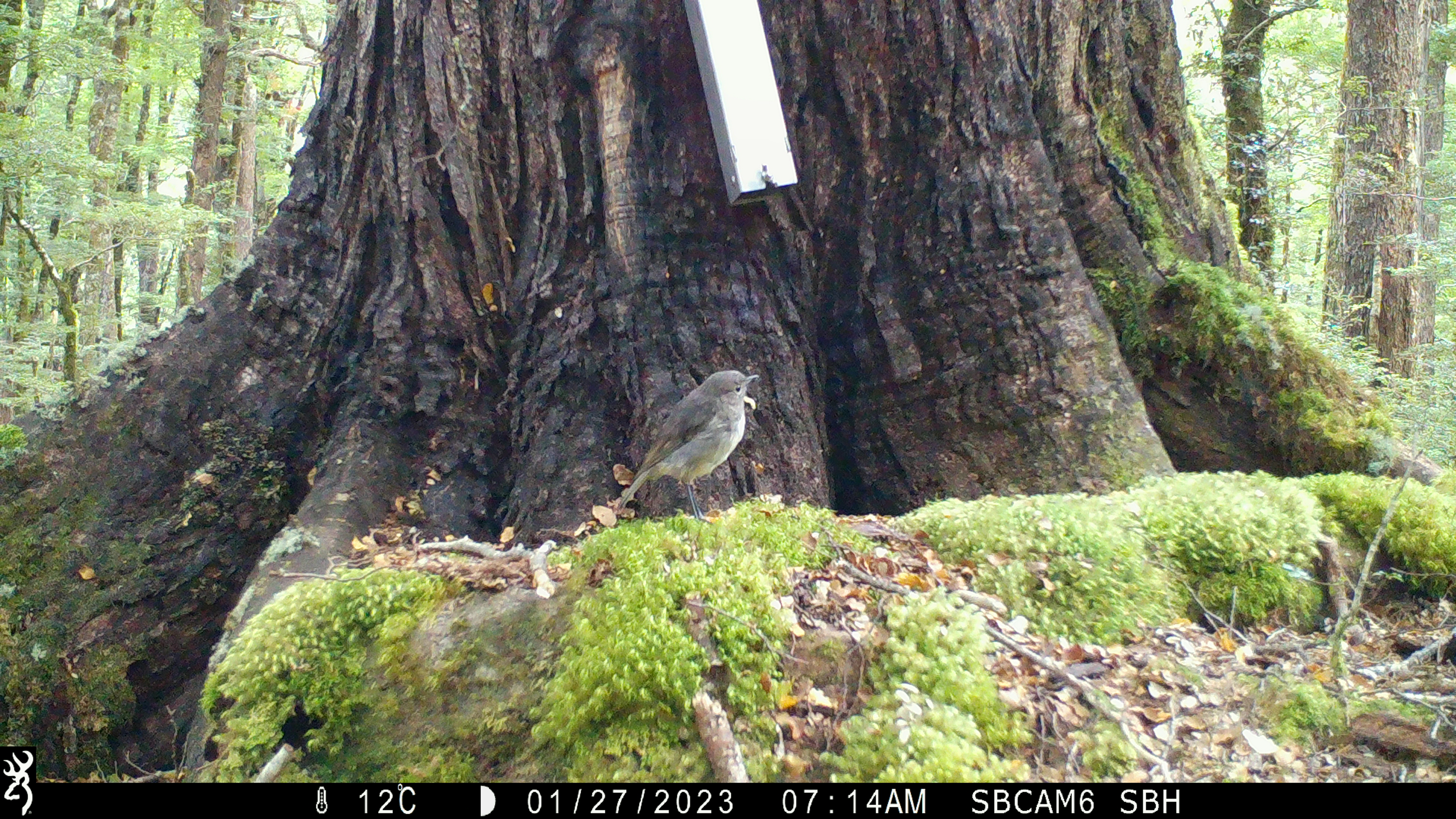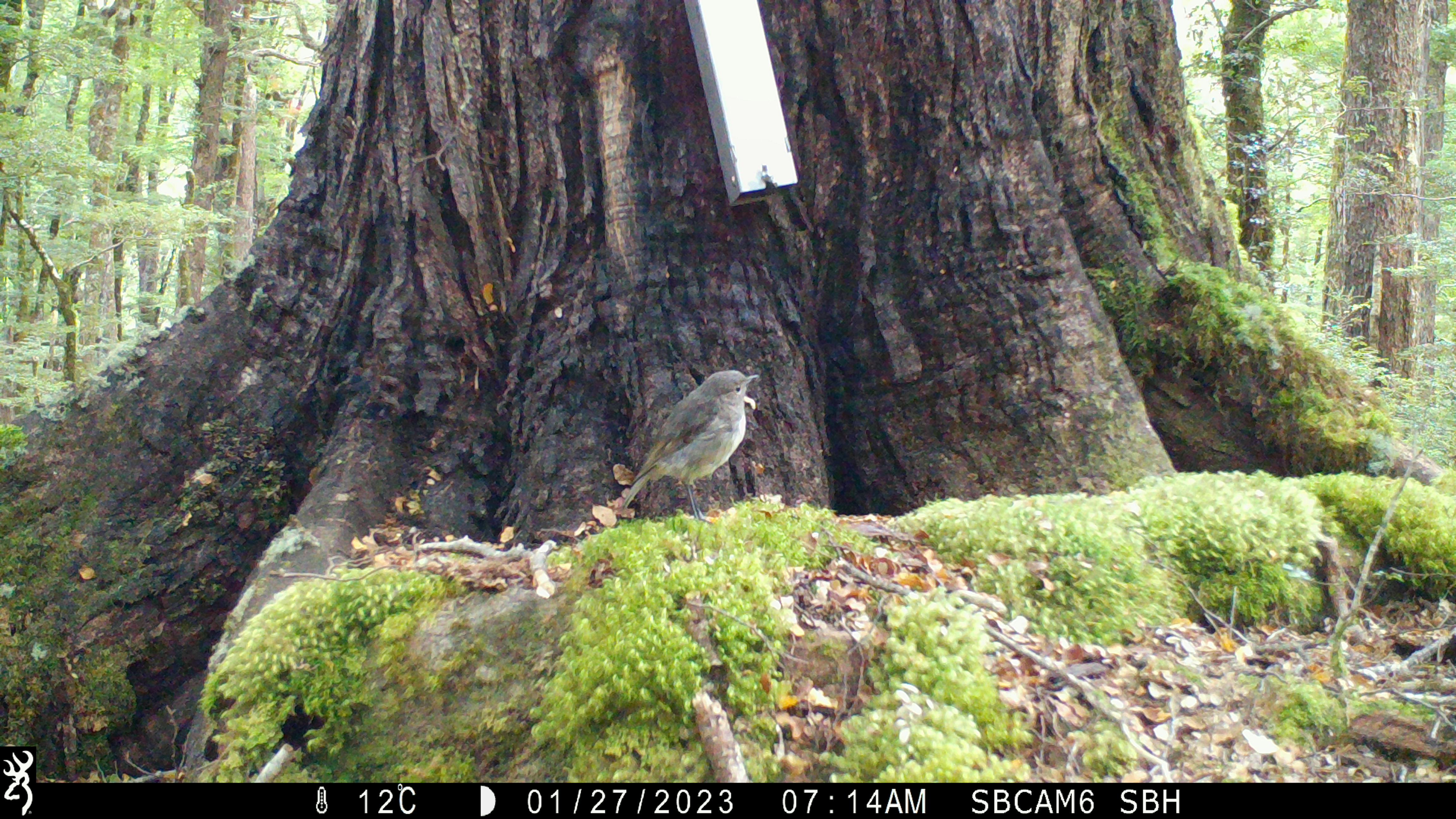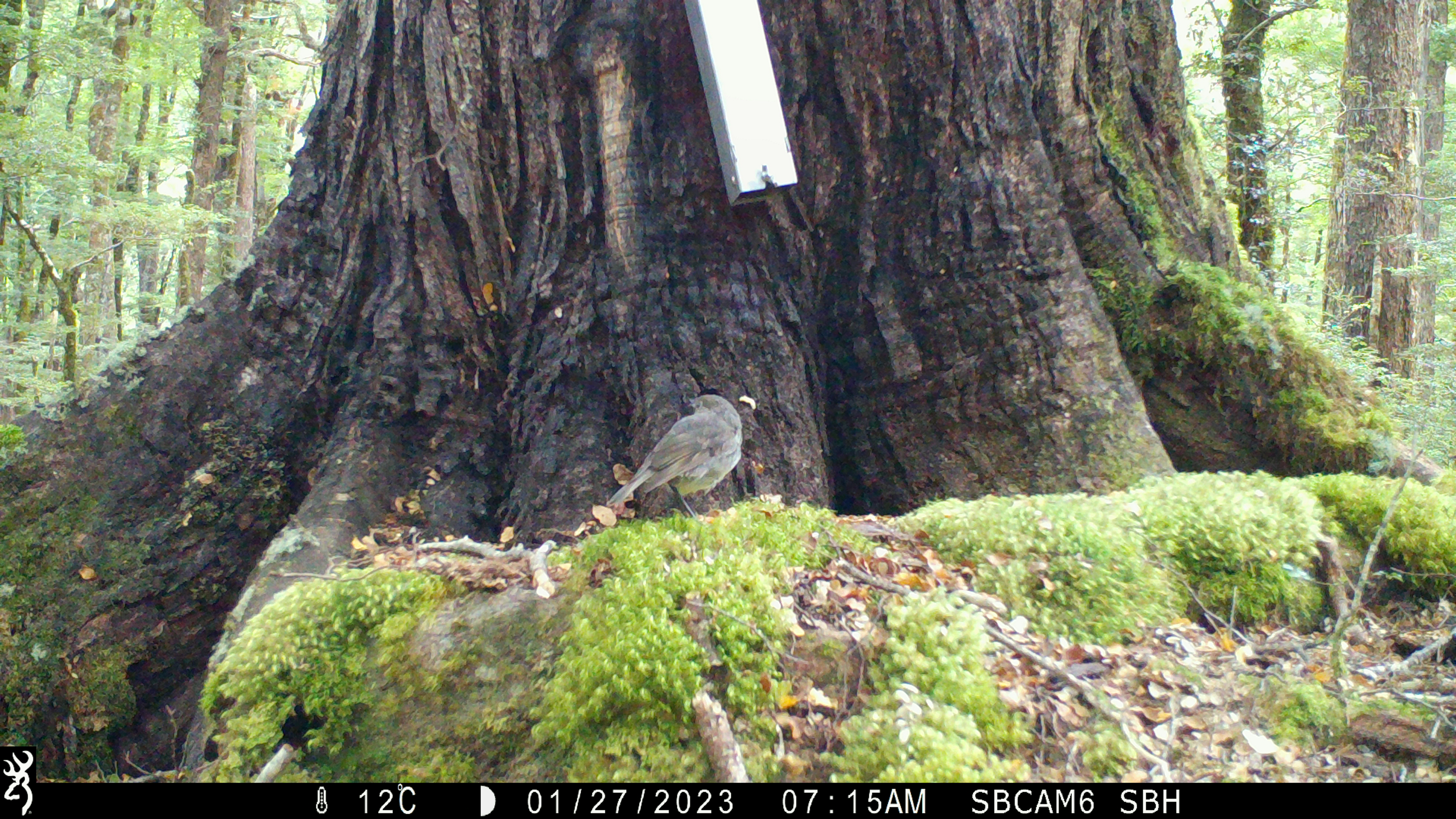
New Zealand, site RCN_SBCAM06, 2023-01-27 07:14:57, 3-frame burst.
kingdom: Animalia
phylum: Chordata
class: Aves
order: Passeriformes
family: Petroicidae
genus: Petroica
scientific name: Petroica australis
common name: new zealand robin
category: robin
Robin (new zealand robin) (Petroica australis).